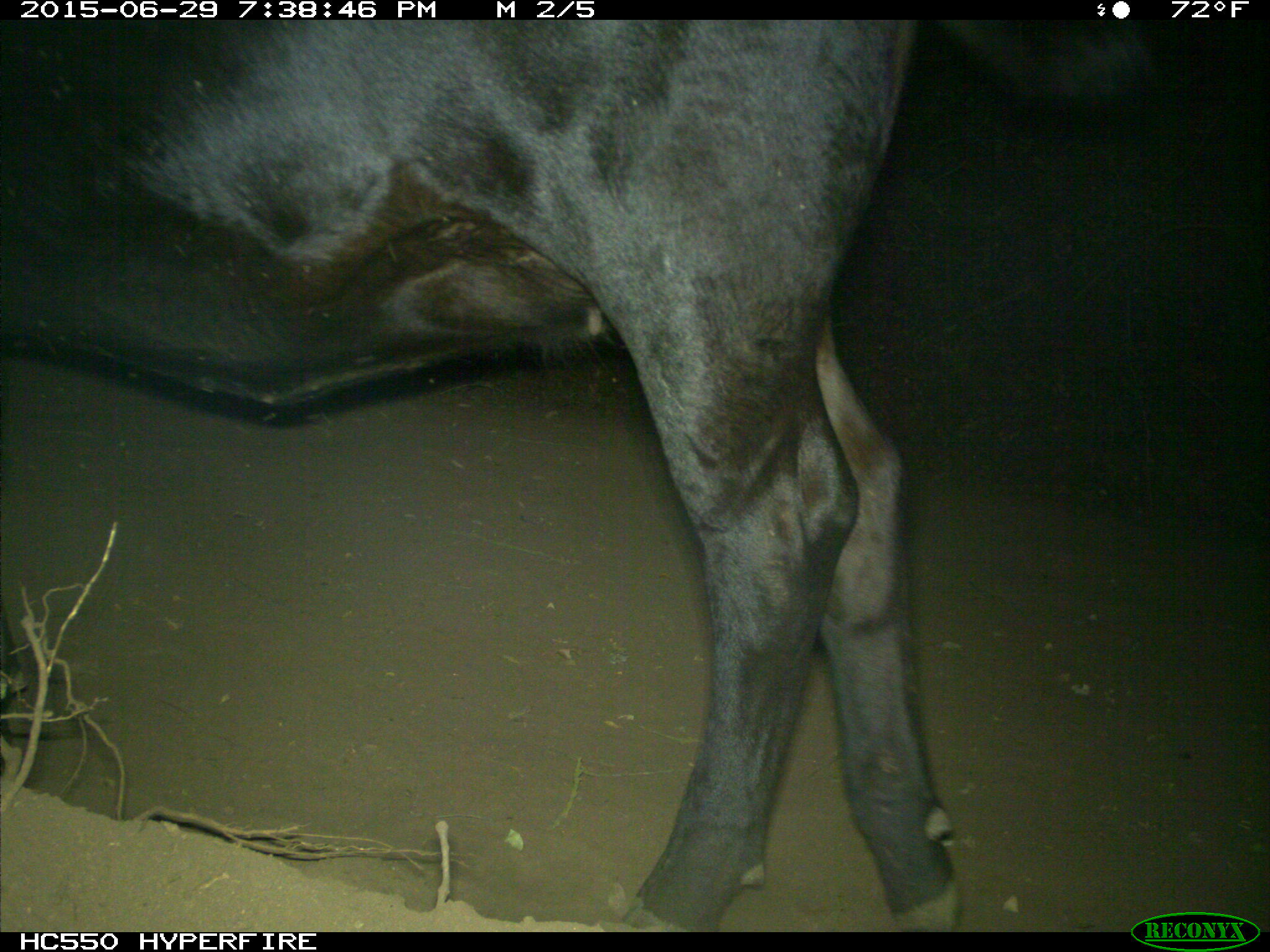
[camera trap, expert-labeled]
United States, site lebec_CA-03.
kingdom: Animalia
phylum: Chordata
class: Mammalia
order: Artiodactyla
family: Bovidae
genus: Bos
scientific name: Bos taurus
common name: domestic cow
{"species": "Bos taurus (domestic cow)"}